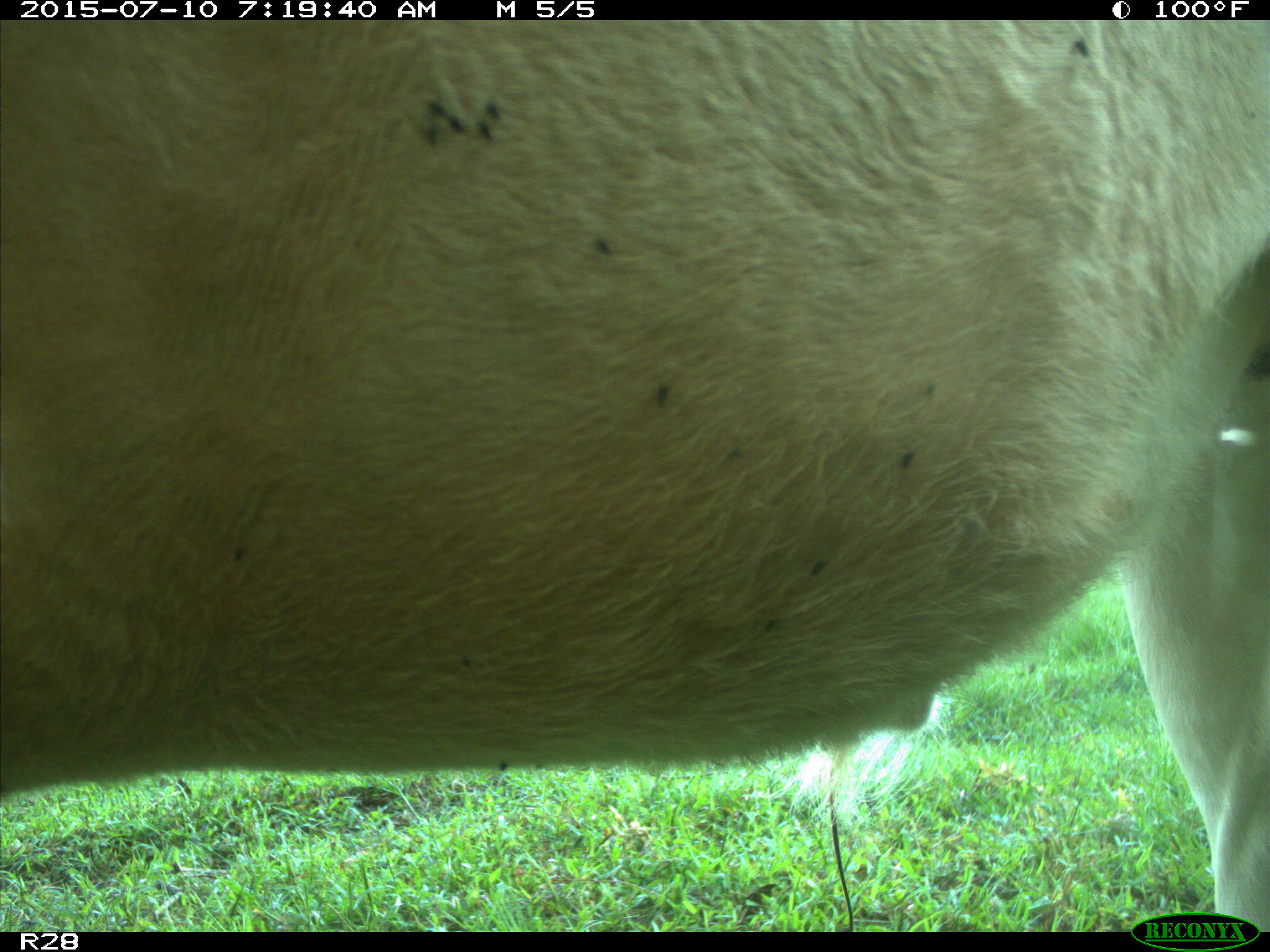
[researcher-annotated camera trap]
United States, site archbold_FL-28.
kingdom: Animalia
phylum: Chordata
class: Mammalia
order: Artiodactyla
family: Bovidae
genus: Bos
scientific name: Bos taurus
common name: domestic cow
Bos taurus (domestic cow).